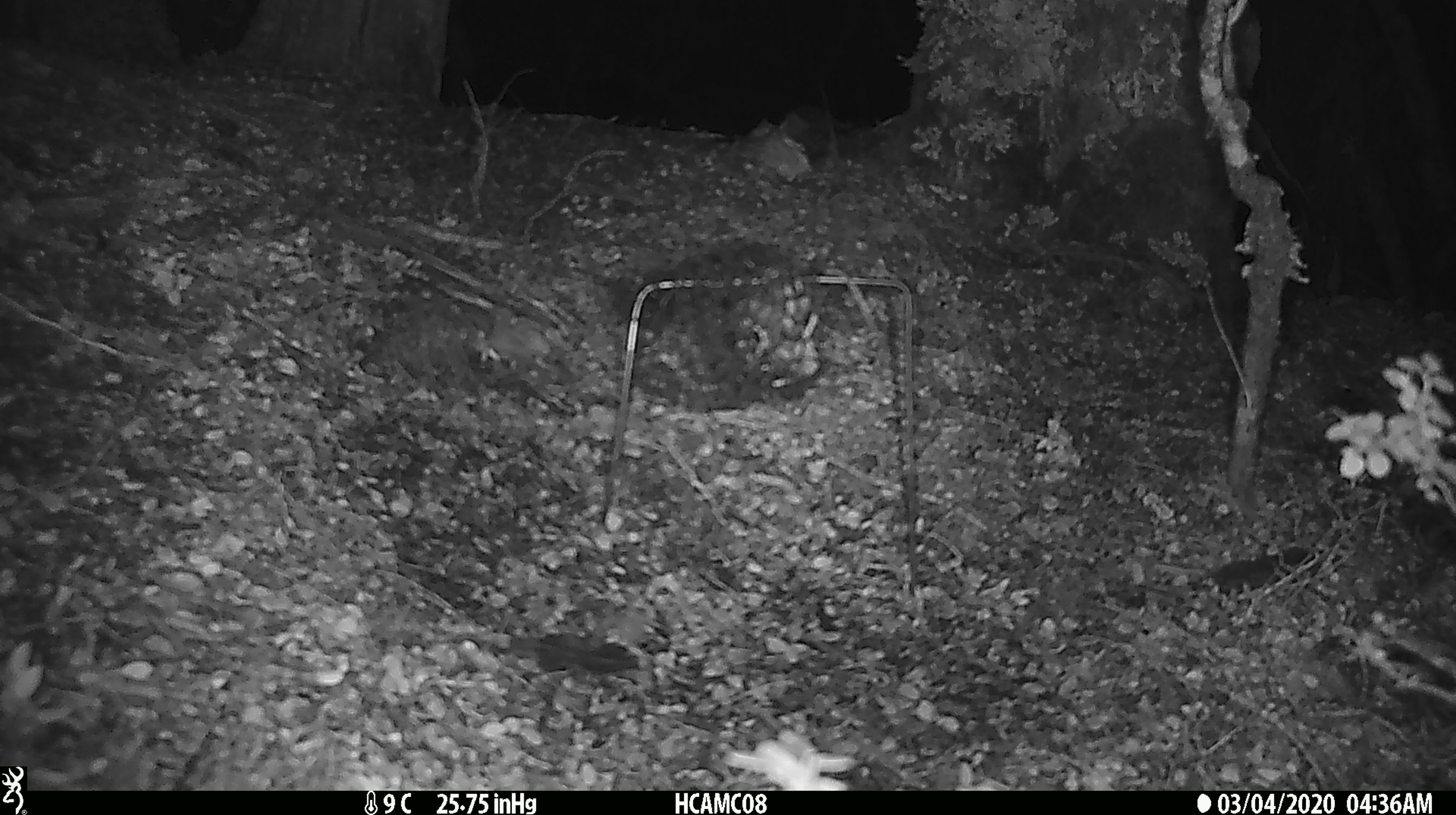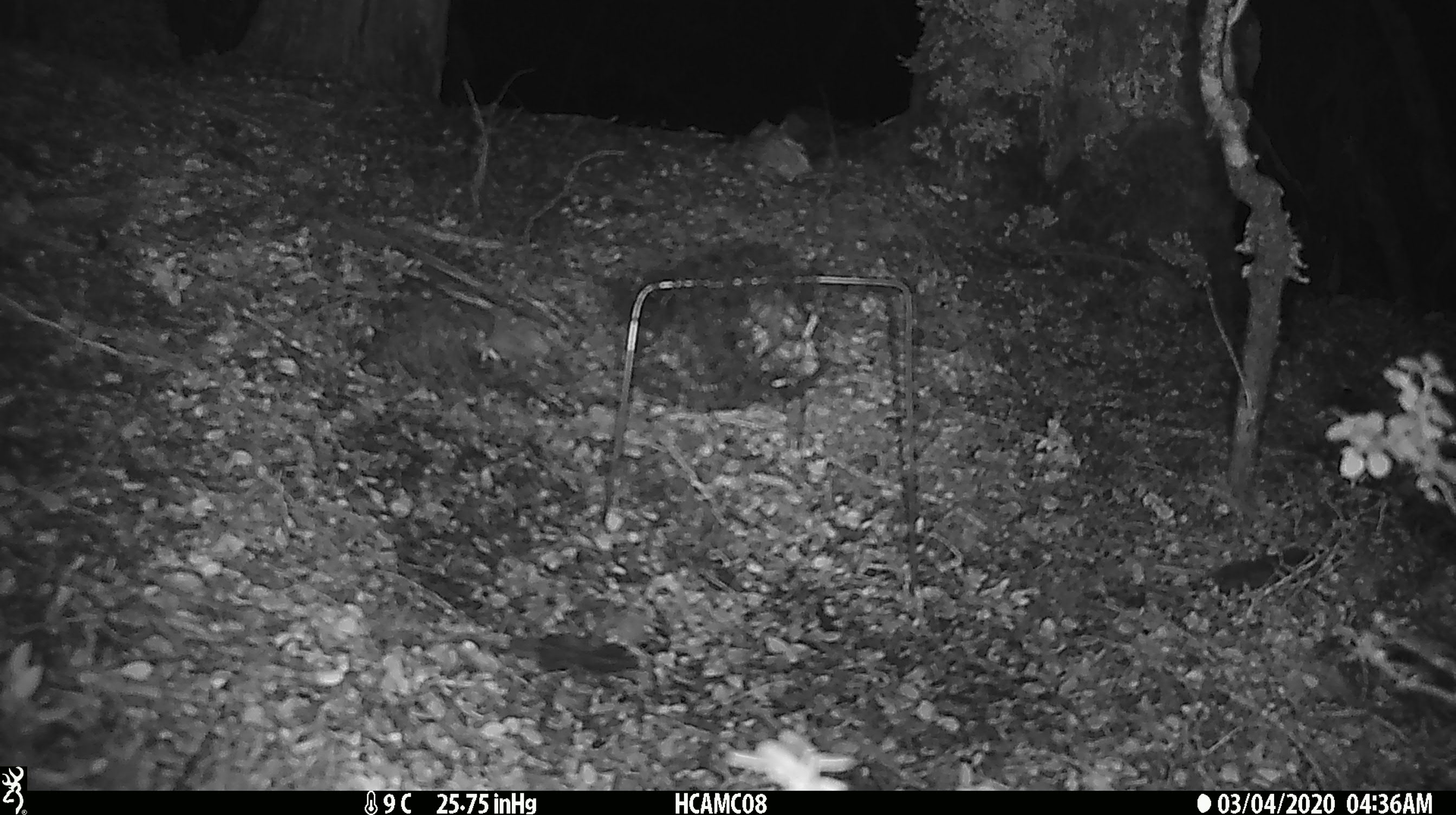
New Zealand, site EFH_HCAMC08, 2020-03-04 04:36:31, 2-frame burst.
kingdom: Animalia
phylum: Chordata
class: Mammalia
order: Rodentia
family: Muridae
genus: Mus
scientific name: Mus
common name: mouse